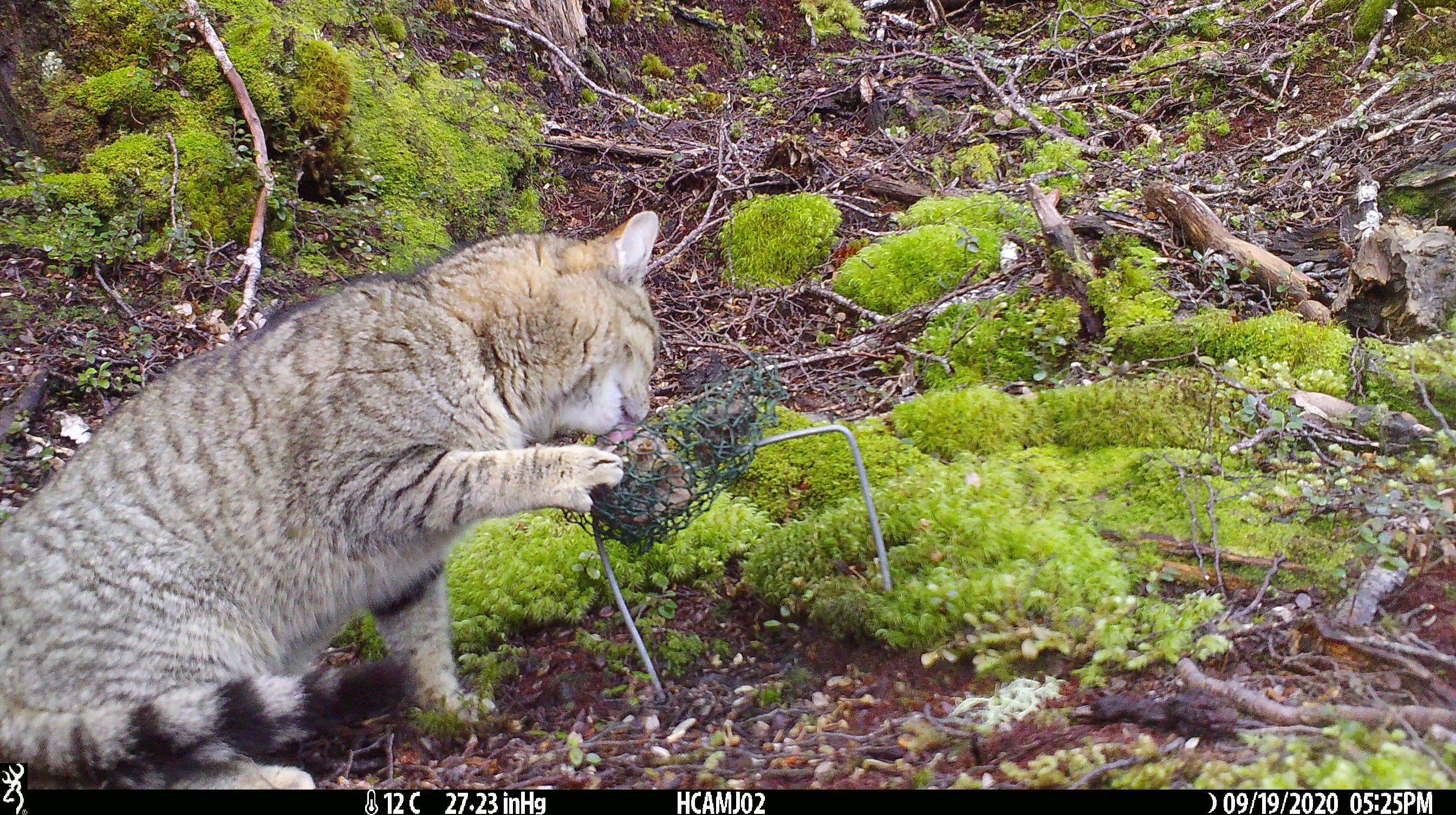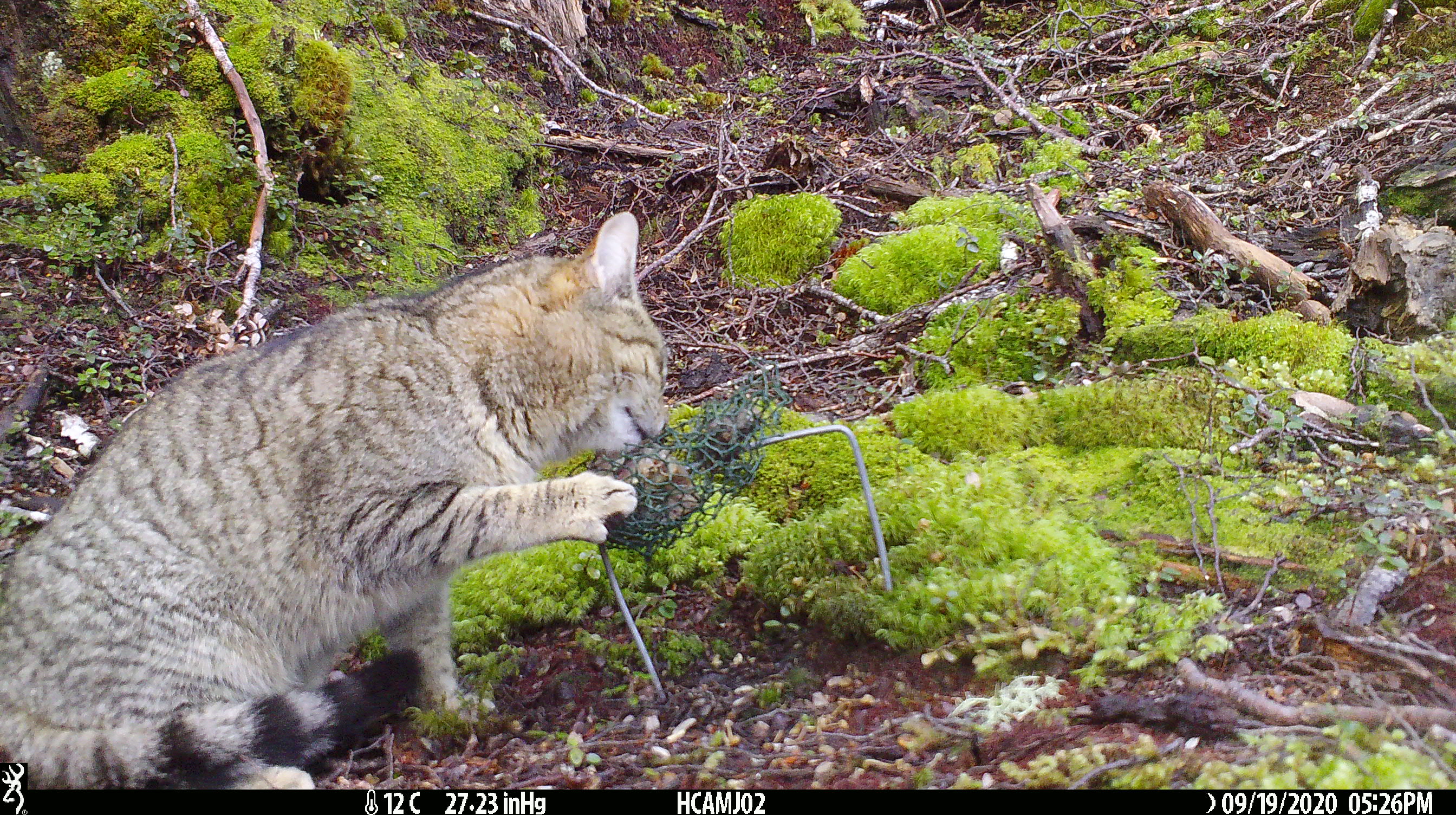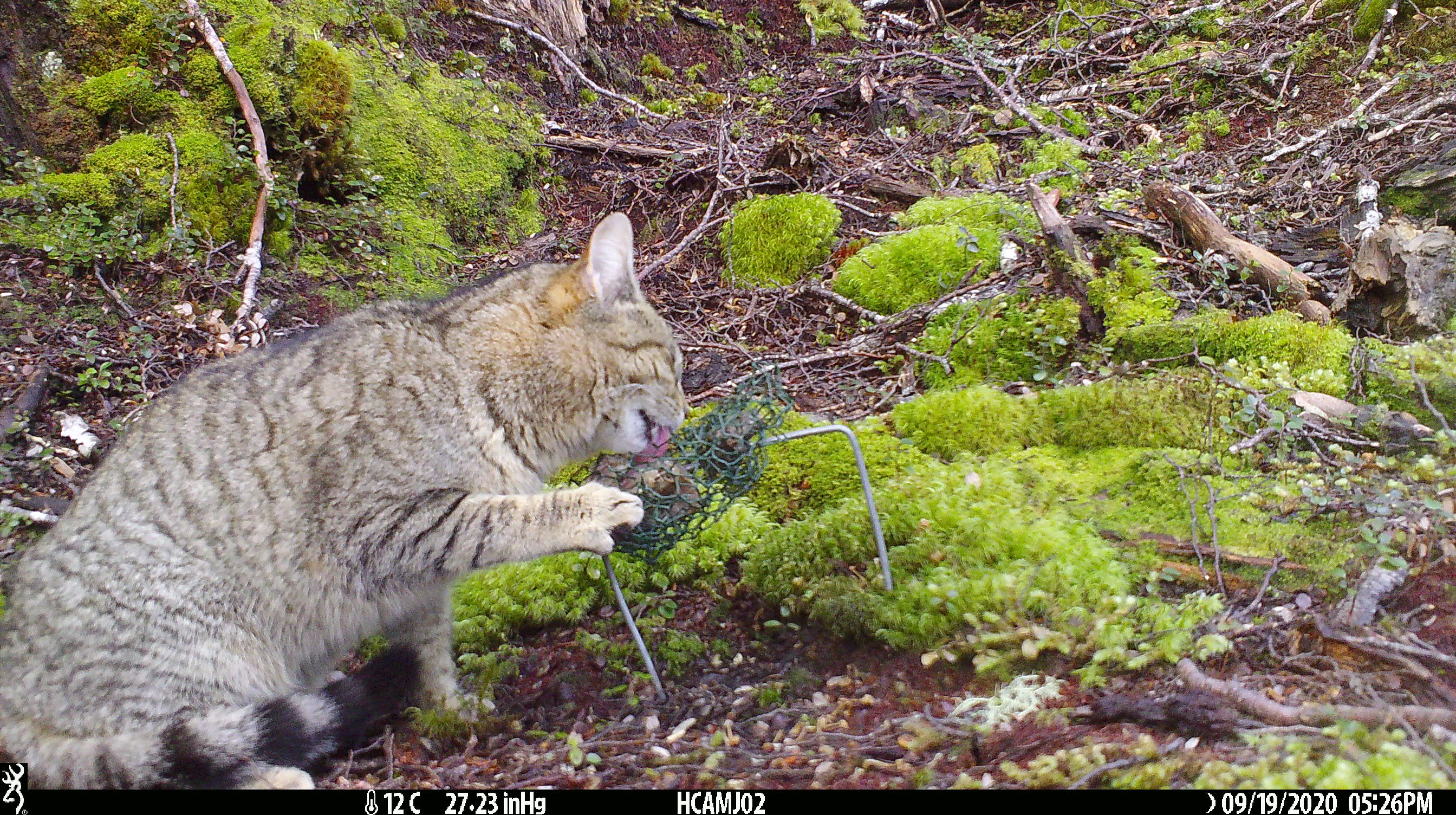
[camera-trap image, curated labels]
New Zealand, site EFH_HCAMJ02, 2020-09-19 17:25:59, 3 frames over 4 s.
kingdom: Animalia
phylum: Chordata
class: Mammalia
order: Carnivora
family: Felidae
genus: Felis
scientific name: Felis catus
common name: domestic cat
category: cat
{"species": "cat (domestic cat) (Felis catus)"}